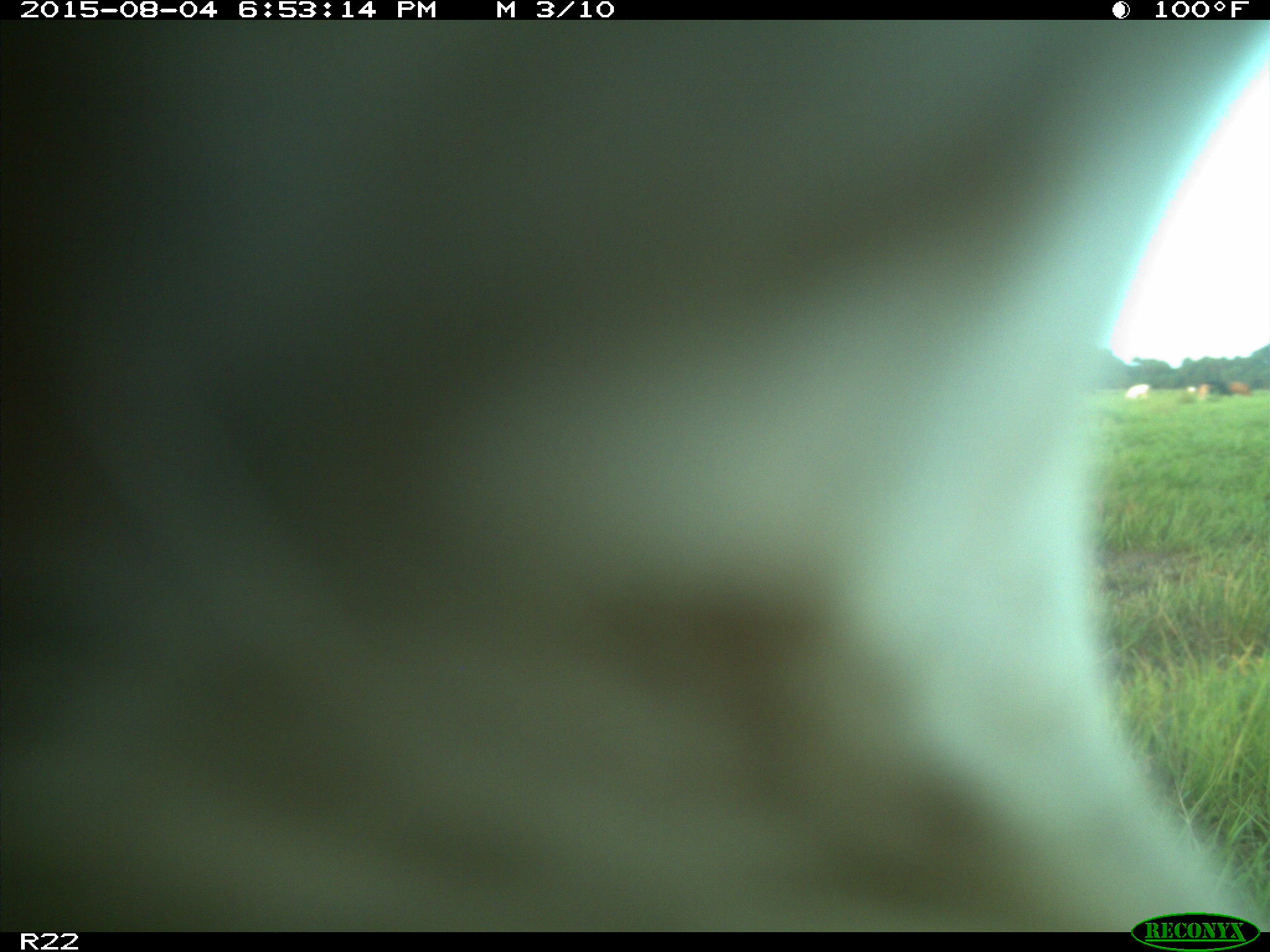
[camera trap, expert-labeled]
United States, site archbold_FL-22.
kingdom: Animalia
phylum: Chordata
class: Mammalia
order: Artiodactyla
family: Bovidae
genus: Bos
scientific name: Bos taurus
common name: domestic cow